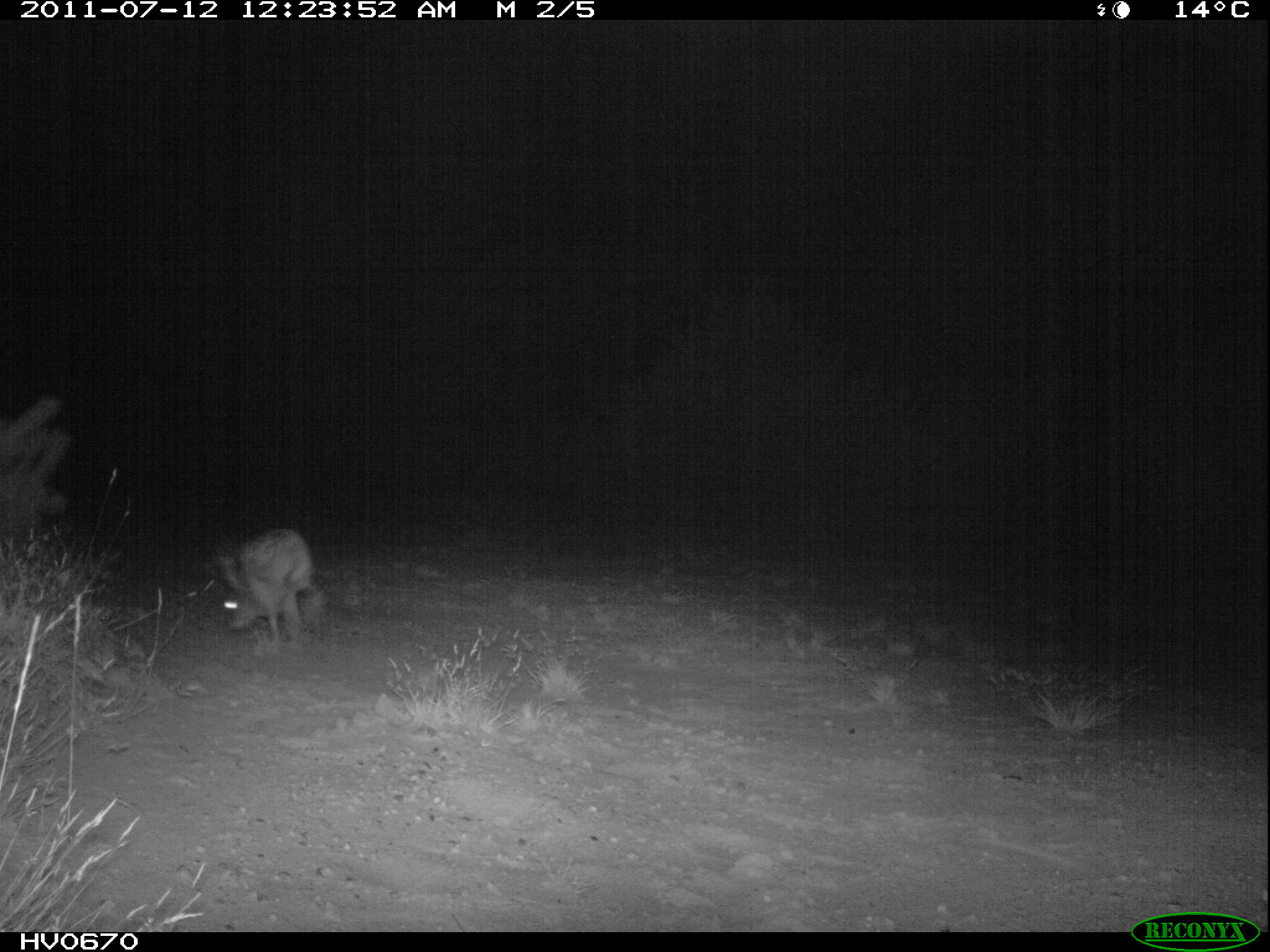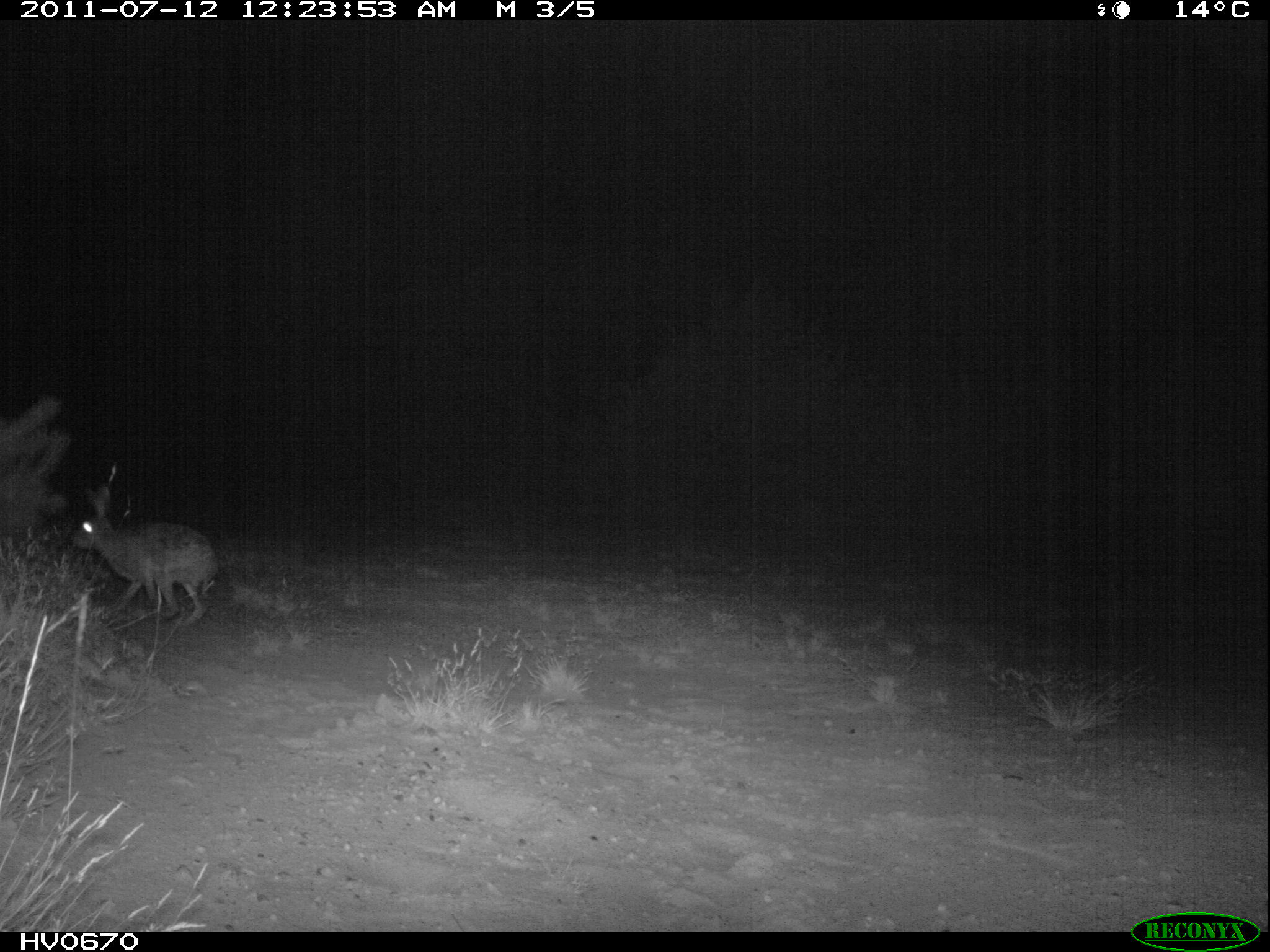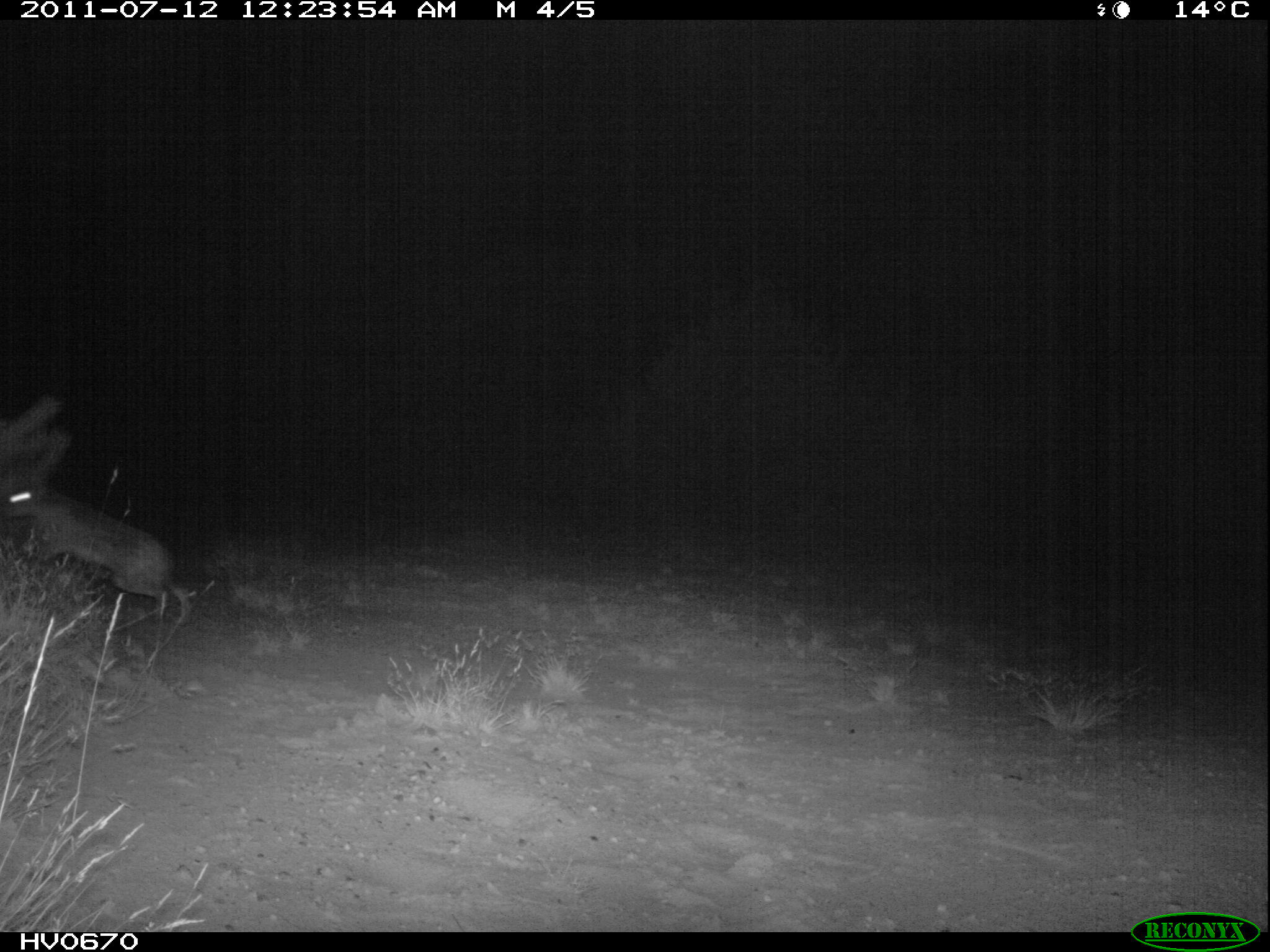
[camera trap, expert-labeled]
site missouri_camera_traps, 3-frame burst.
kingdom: Animalia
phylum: Chordata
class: Mammalia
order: Lagomorpha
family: Leporidae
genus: Lepus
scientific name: Lepus europaeus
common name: european hare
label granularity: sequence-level